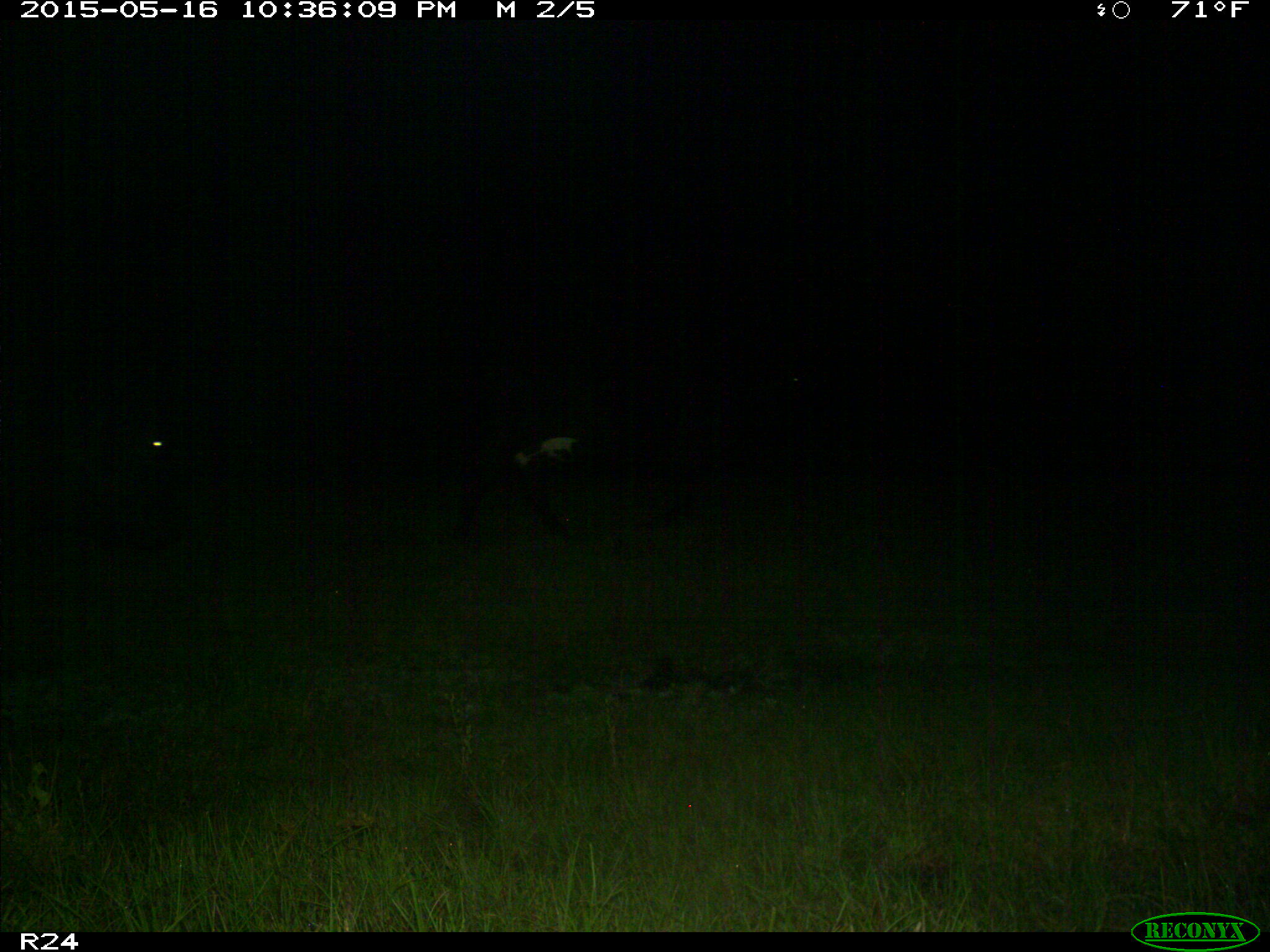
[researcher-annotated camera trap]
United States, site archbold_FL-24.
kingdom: Animalia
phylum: Chordata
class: Mammalia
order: Artiodactyla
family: Bovidae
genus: Bos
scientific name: Bos taurus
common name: domestic cow